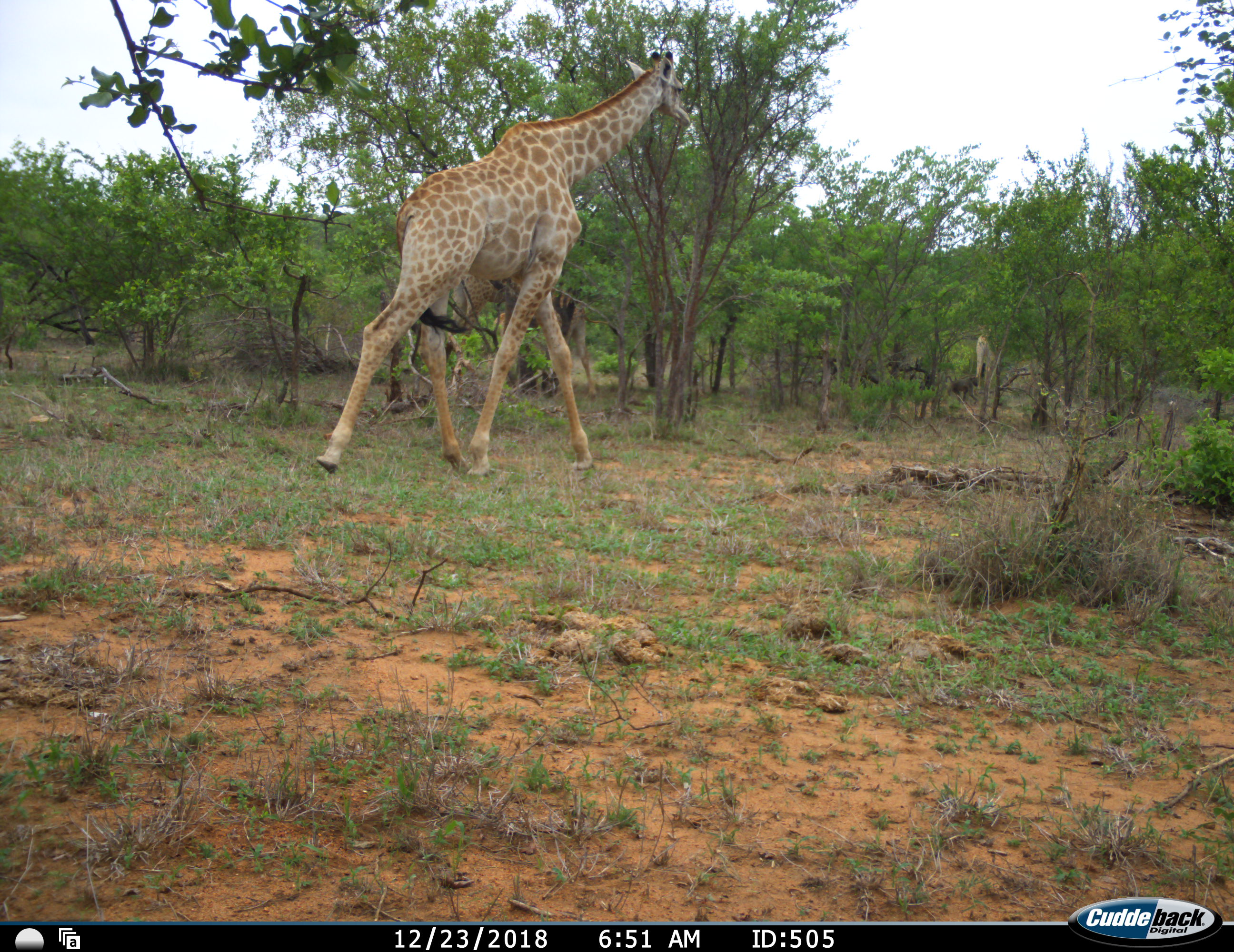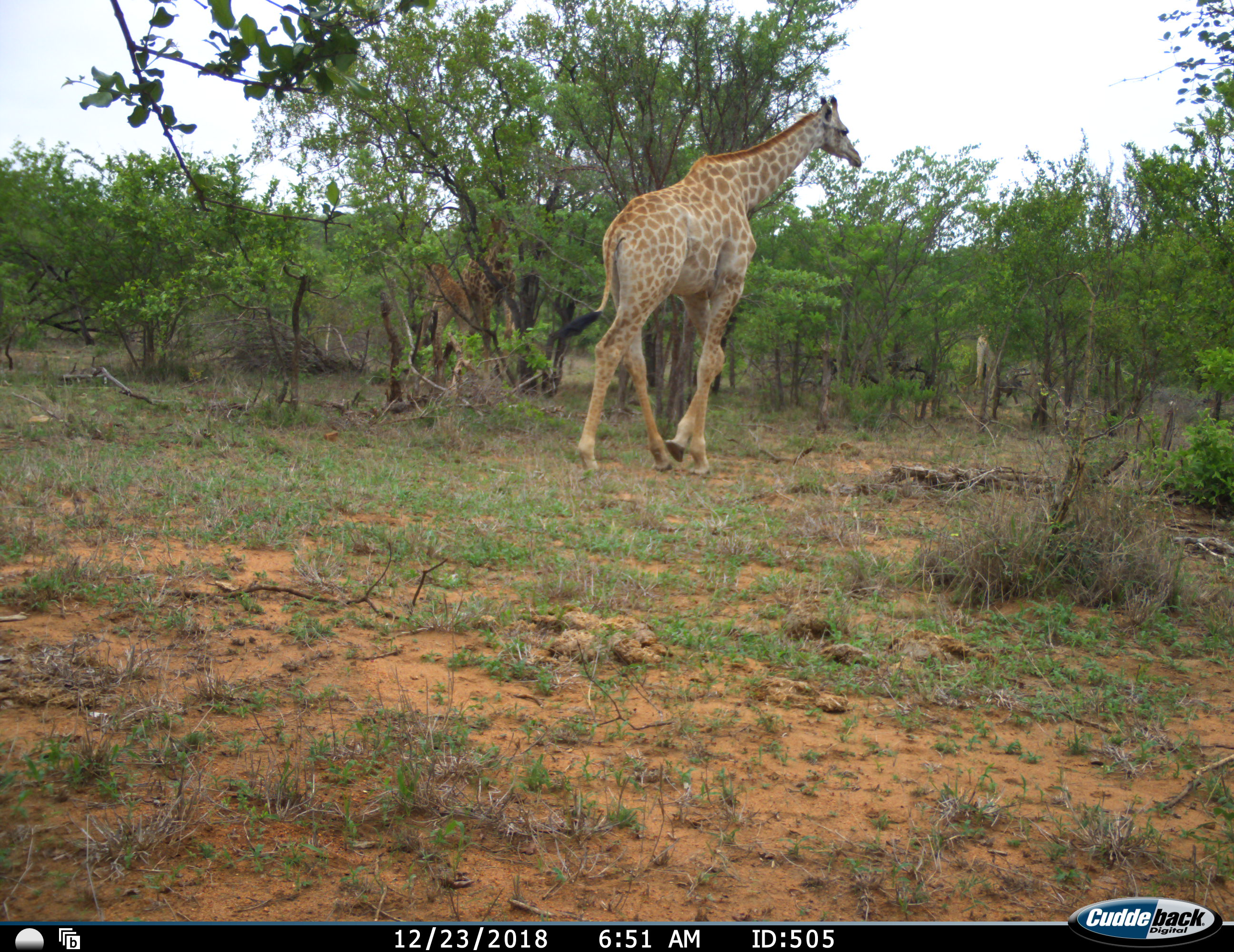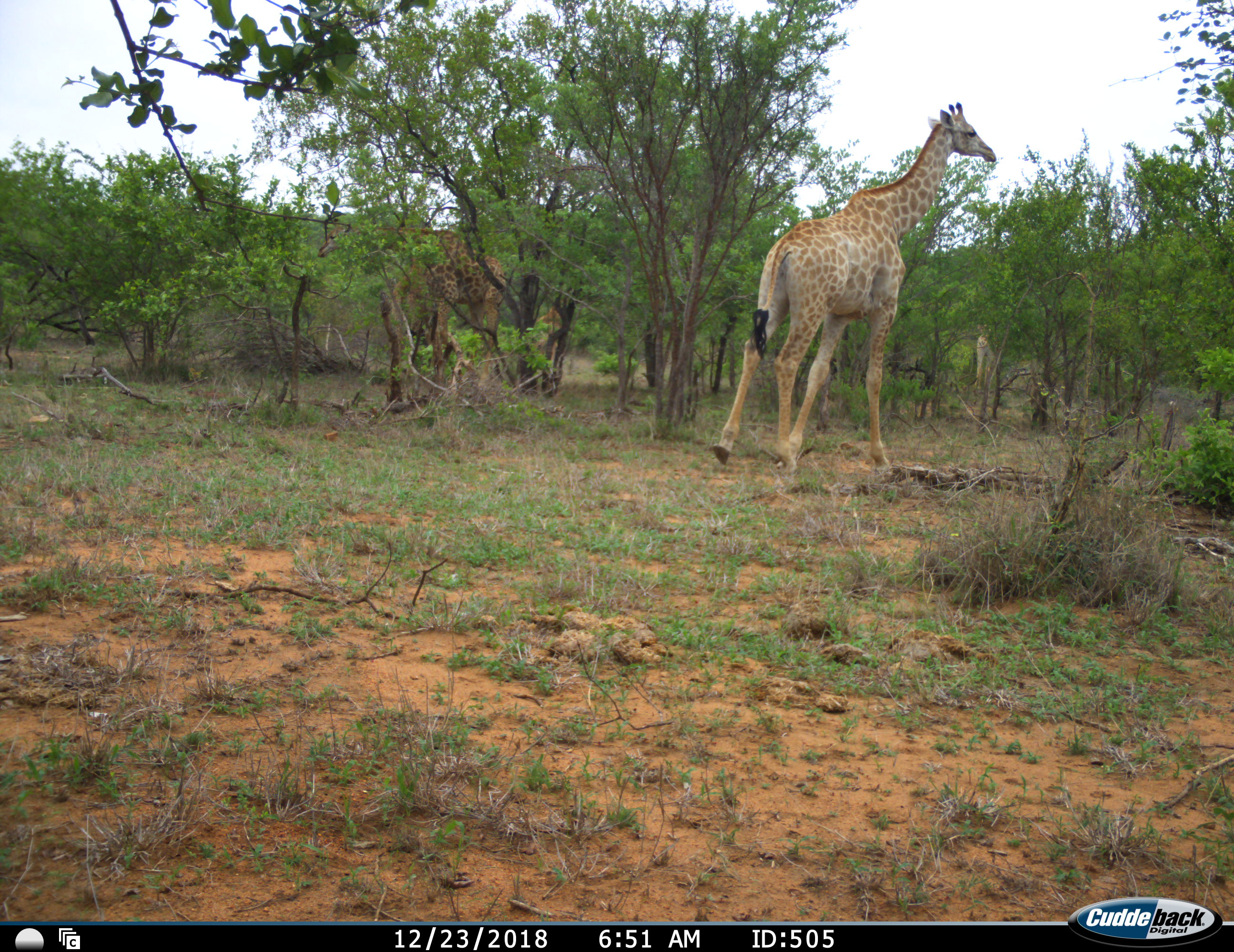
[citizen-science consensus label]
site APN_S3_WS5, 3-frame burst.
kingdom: Animalia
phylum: Chordata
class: Mammalia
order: Artiodactyla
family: Giraffidae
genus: Giraffa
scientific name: Giraffa camelopardalis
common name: giraffe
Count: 2.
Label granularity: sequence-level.